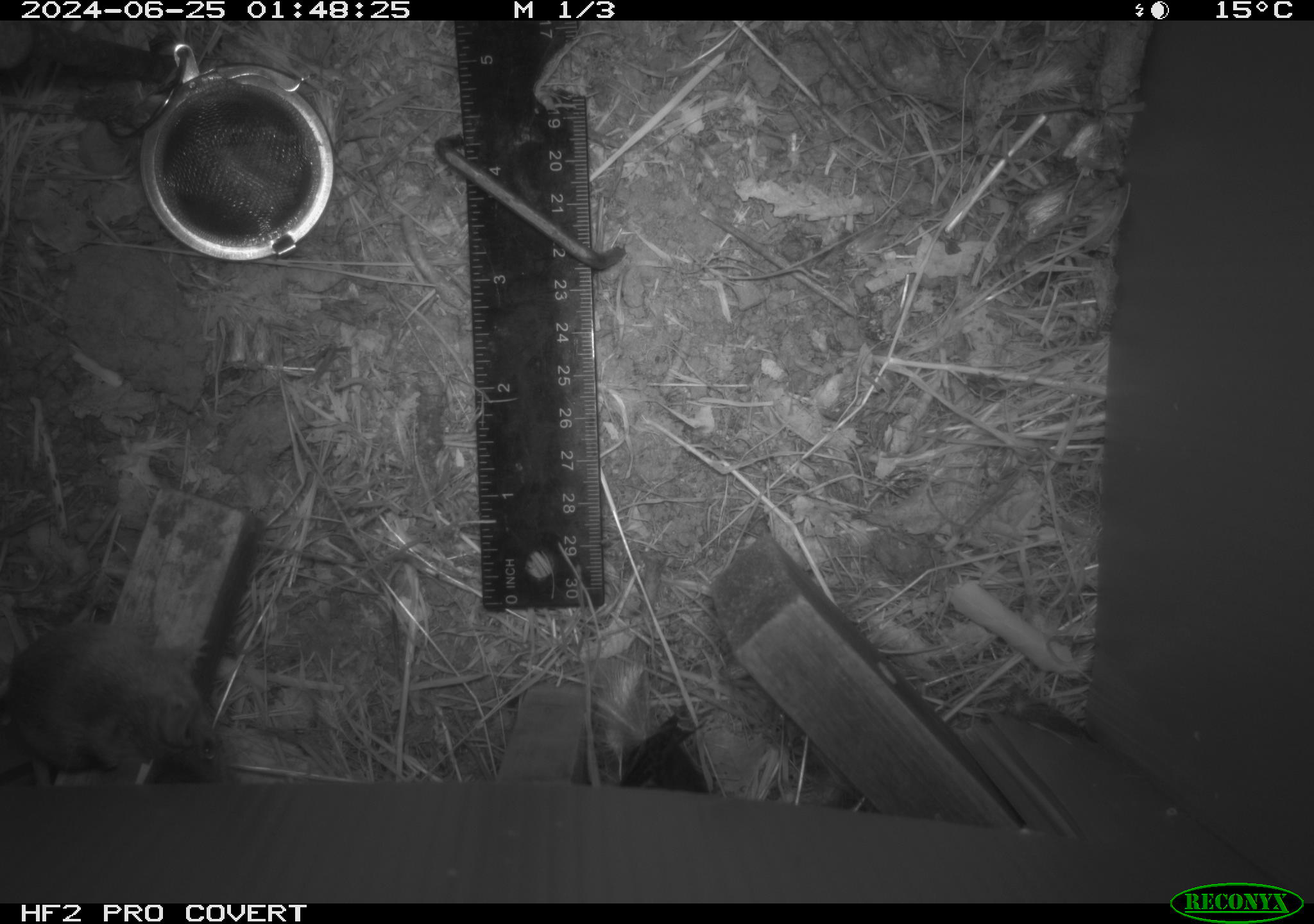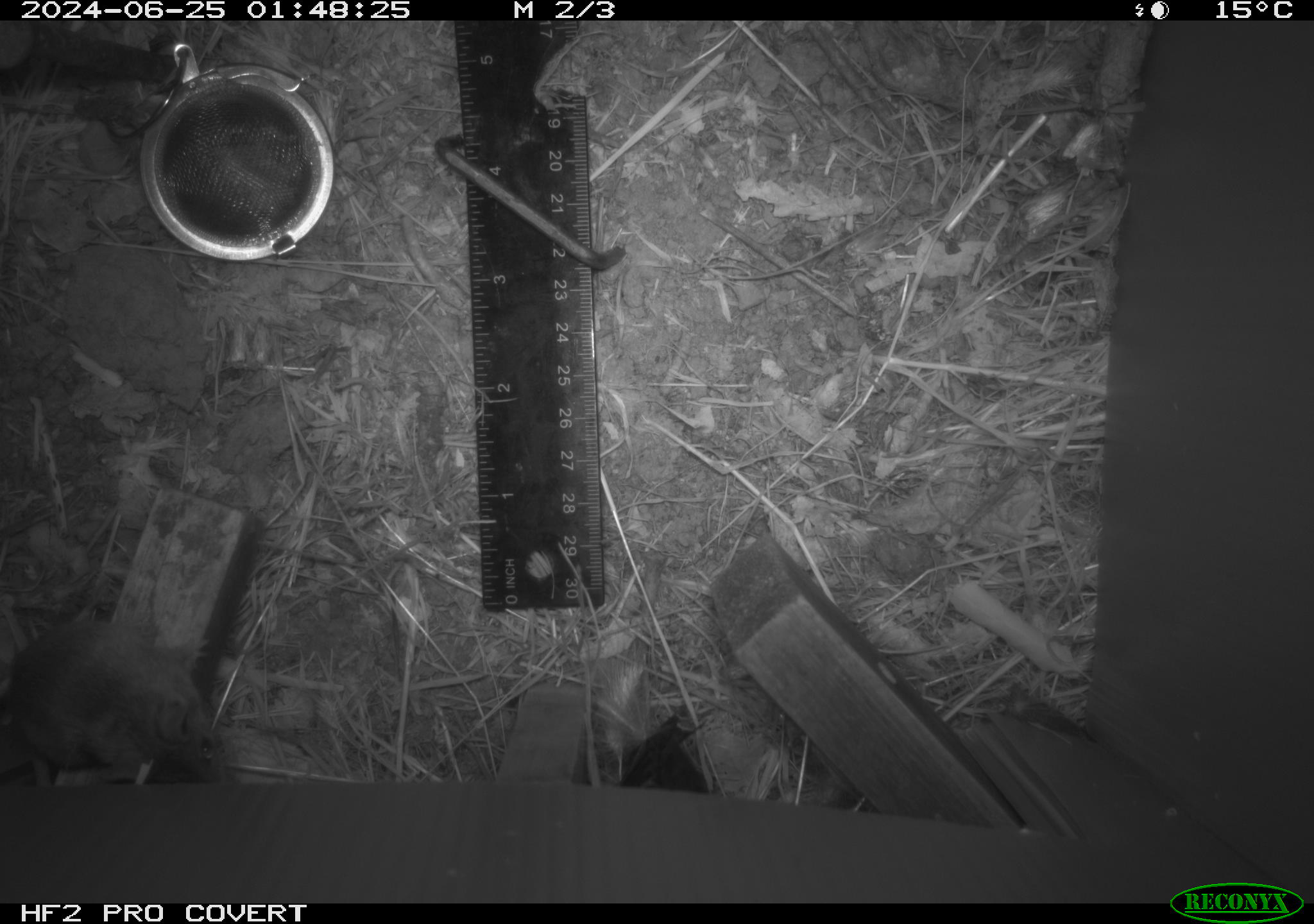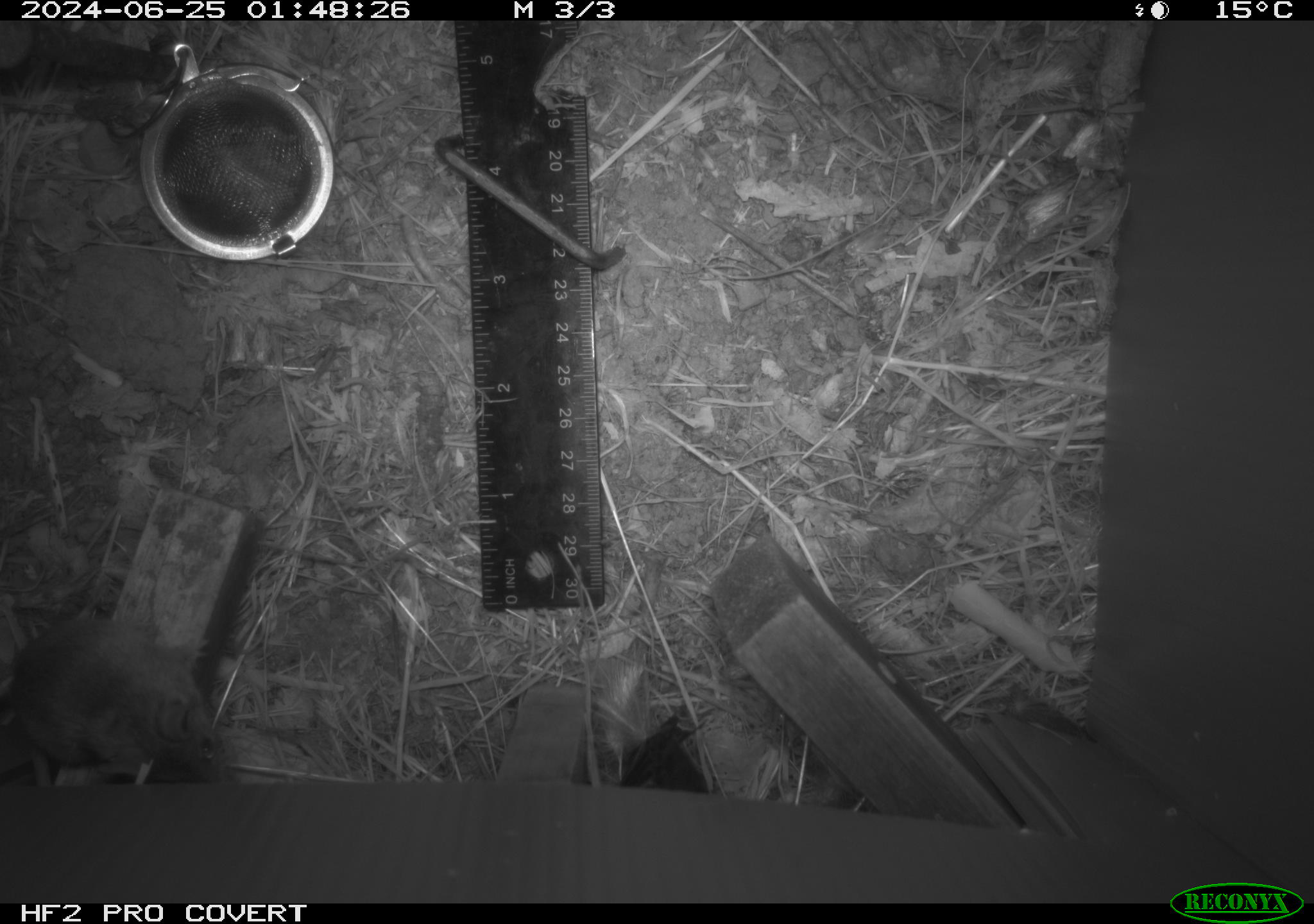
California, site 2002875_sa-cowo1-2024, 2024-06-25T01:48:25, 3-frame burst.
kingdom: Animalia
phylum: Chordata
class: Mammalia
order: Rodentia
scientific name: Rodentia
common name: mouse species